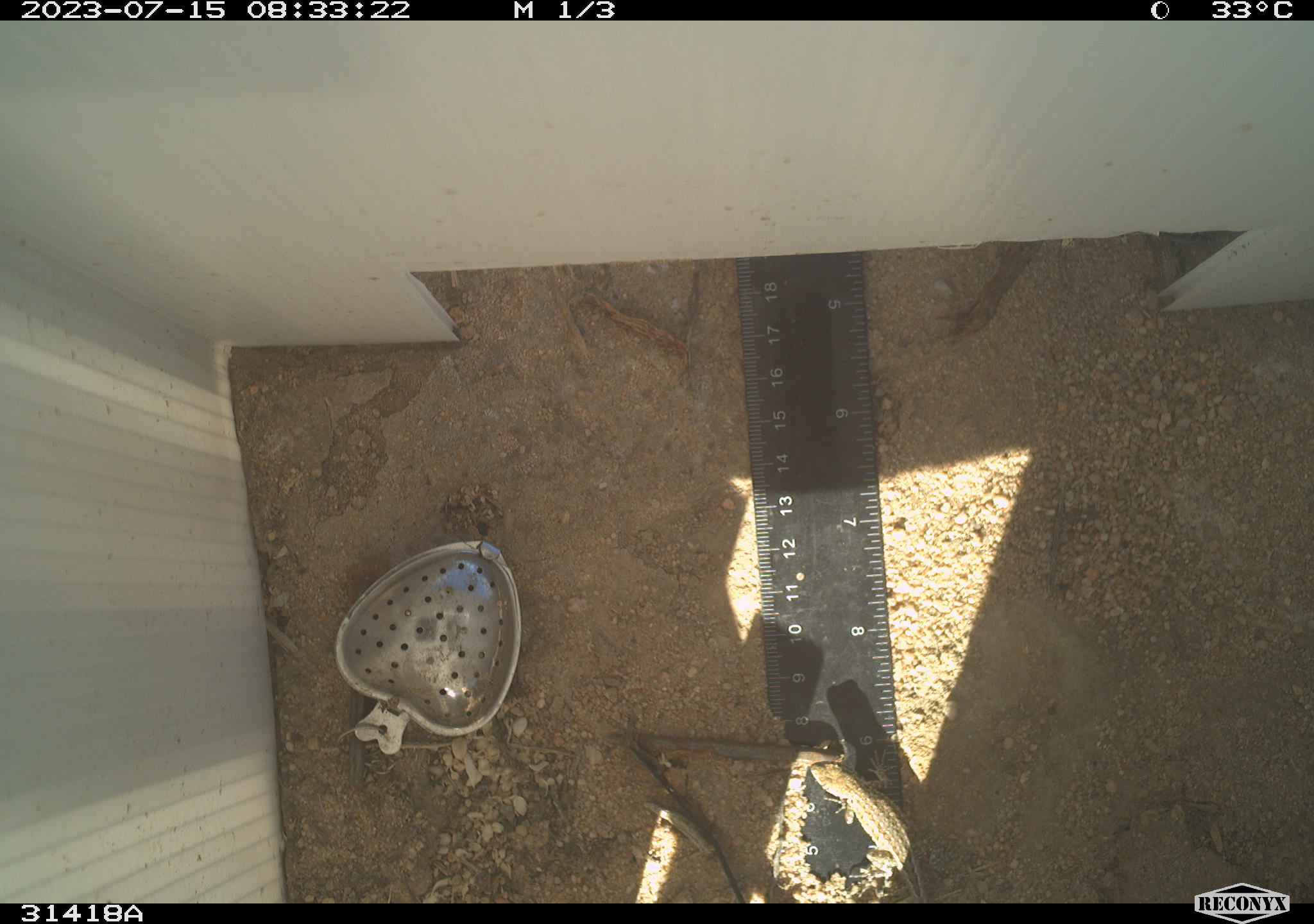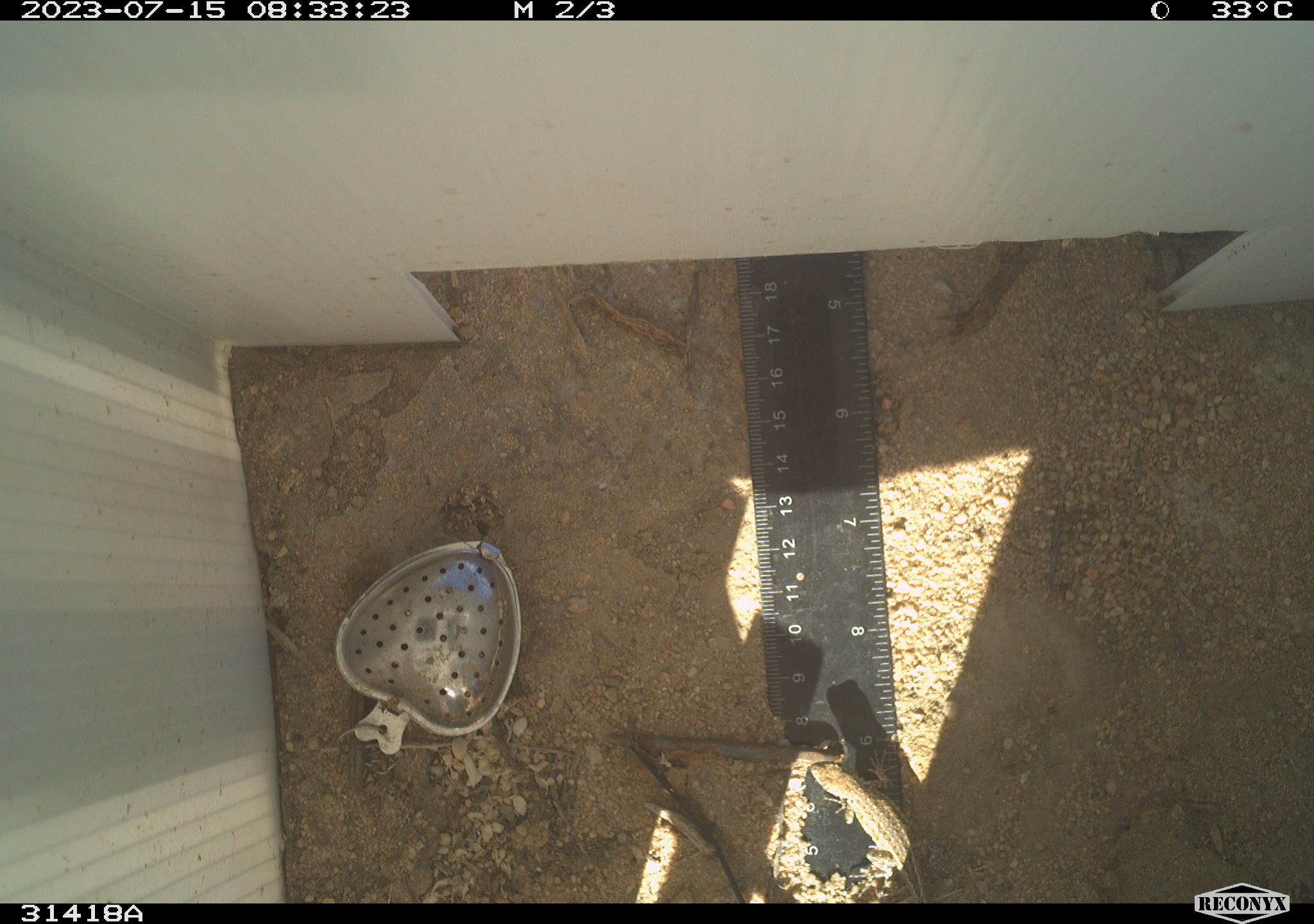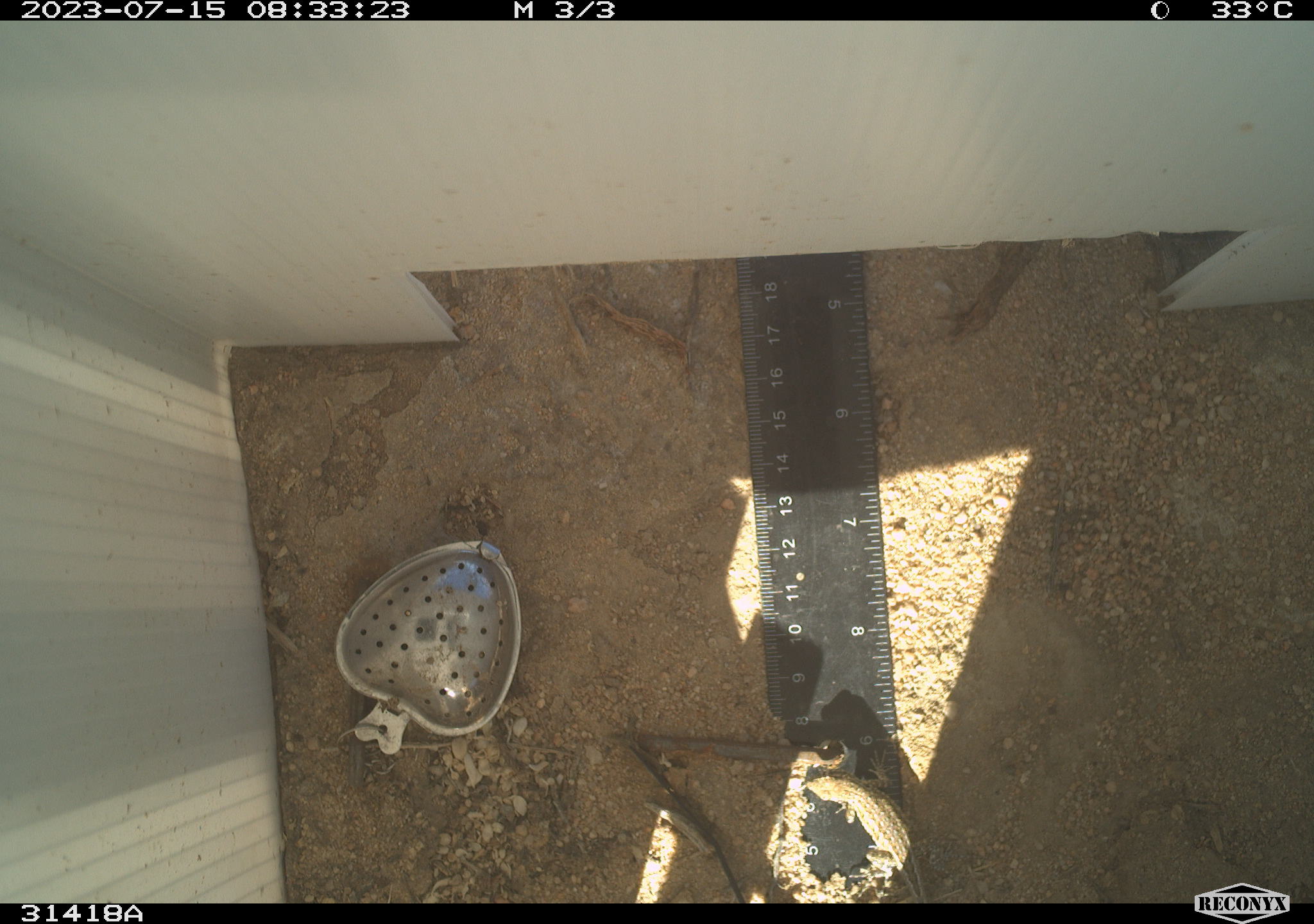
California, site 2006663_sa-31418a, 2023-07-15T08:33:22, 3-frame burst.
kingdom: Animalia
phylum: Chordata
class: Reptilia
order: Squamata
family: Phrynosomatidae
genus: Sceloporus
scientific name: Sceloporus graciosus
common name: common sagebrush lizard